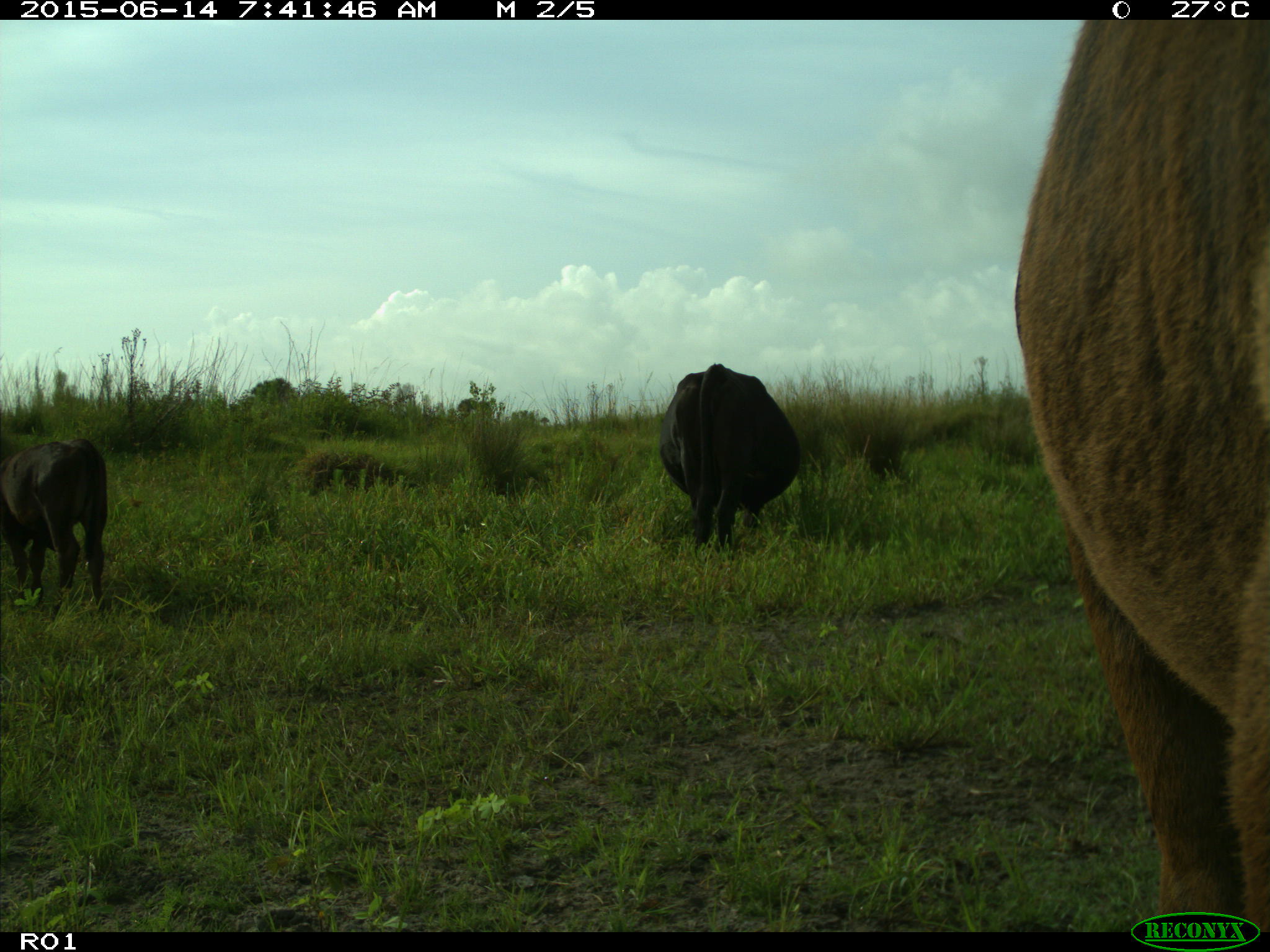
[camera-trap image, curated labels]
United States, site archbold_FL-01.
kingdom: Animalia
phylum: Chordata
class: Mammalia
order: Artiodactyla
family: Bovidae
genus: Bos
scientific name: Bos taurus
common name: domestic cow